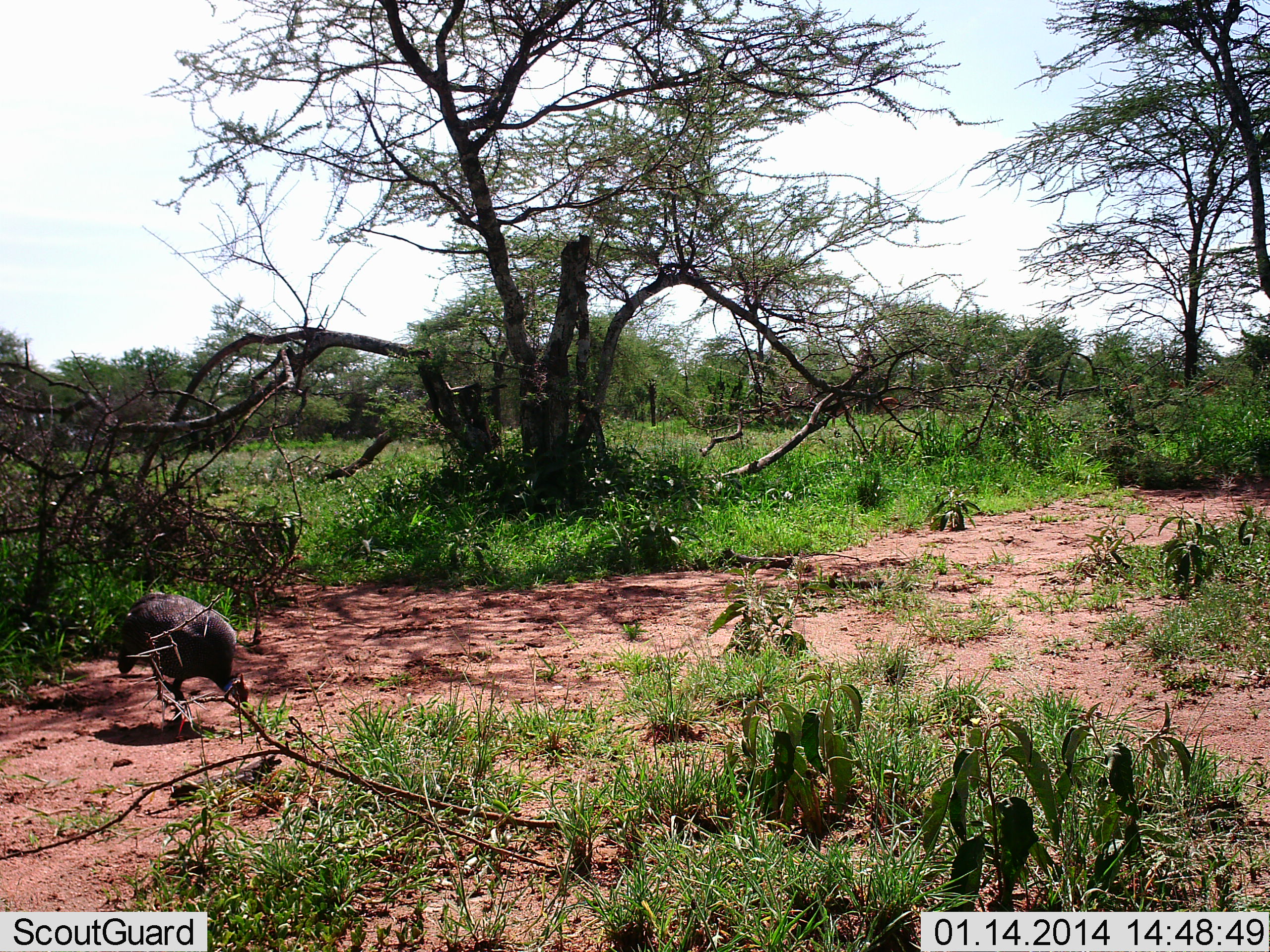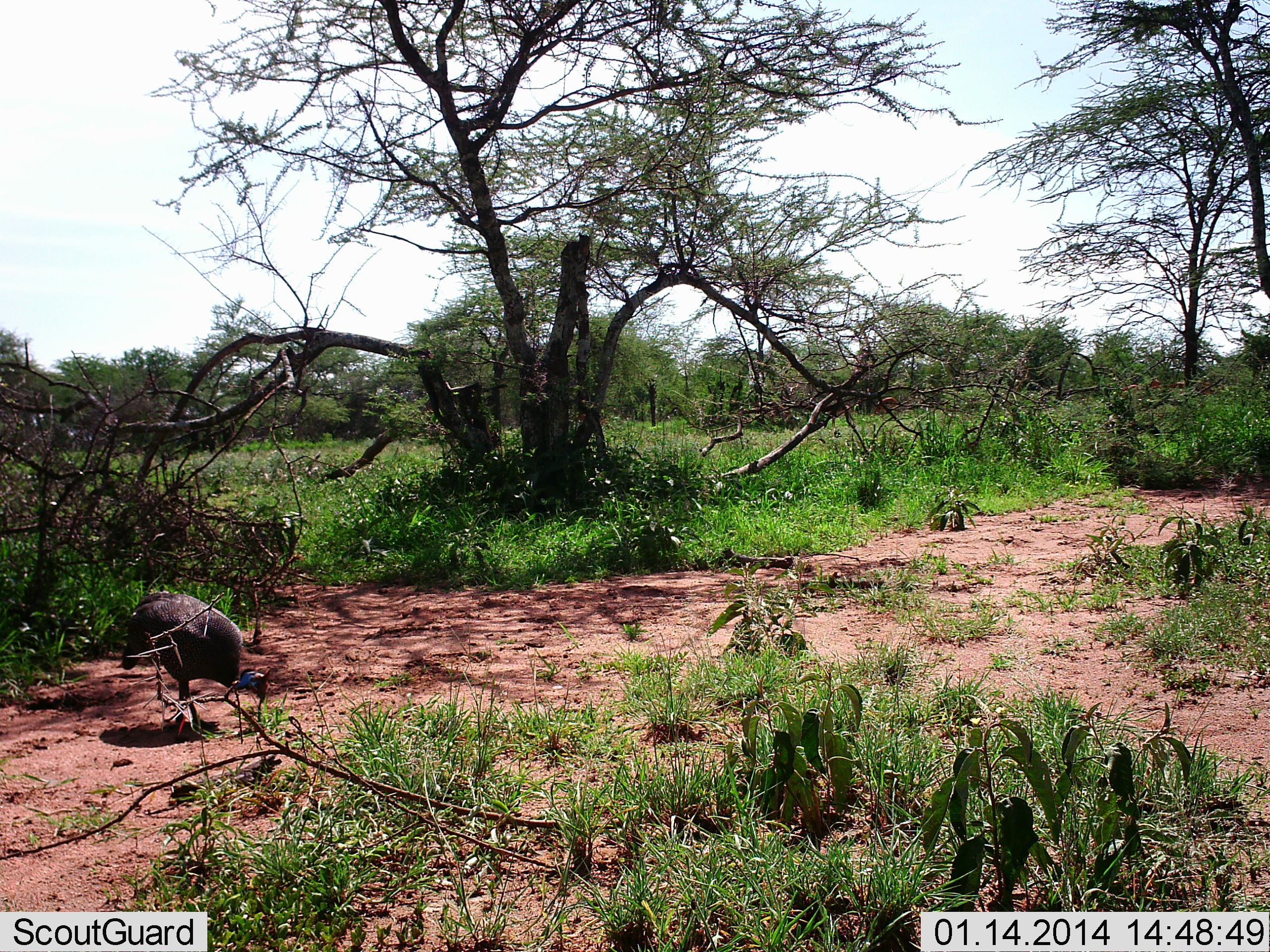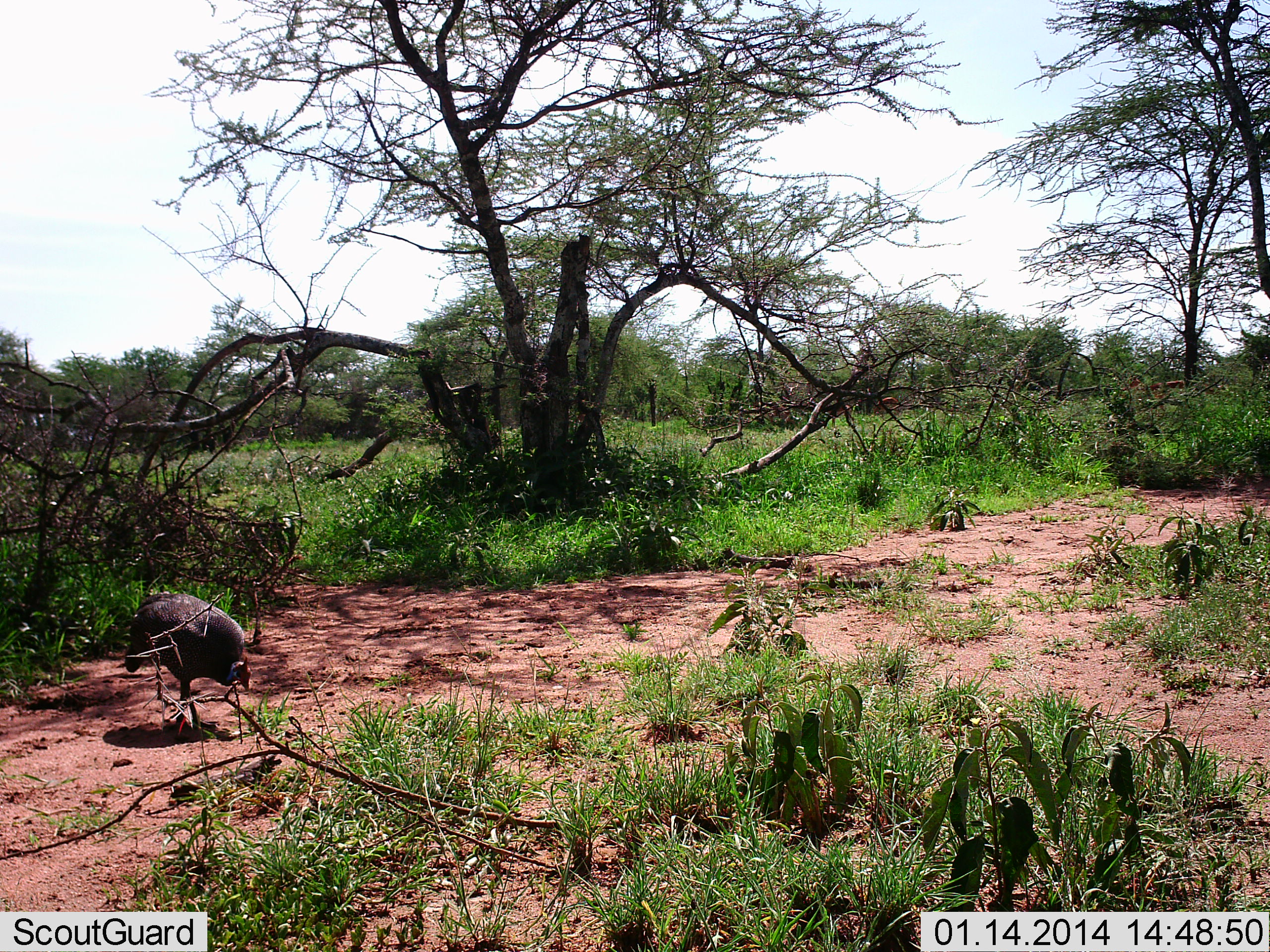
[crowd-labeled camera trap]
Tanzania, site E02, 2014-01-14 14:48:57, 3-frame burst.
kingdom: Animalia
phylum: Chordata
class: Aves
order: Galliformes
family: Numididae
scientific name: Numididae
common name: guinea fowl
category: guineafowl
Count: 1.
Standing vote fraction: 11%.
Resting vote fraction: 0%.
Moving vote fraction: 7%.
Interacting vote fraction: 0%.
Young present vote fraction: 0%.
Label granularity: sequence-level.